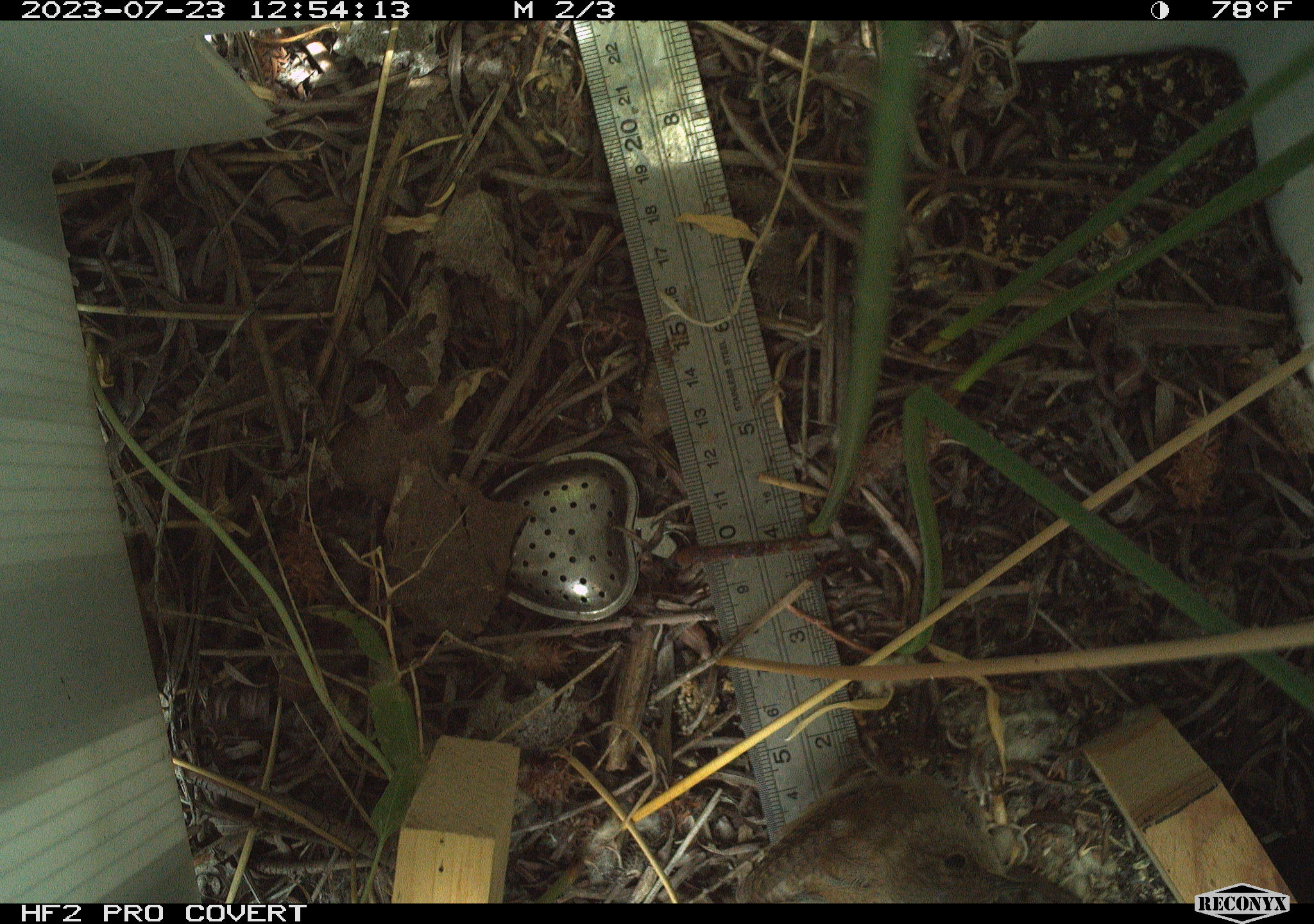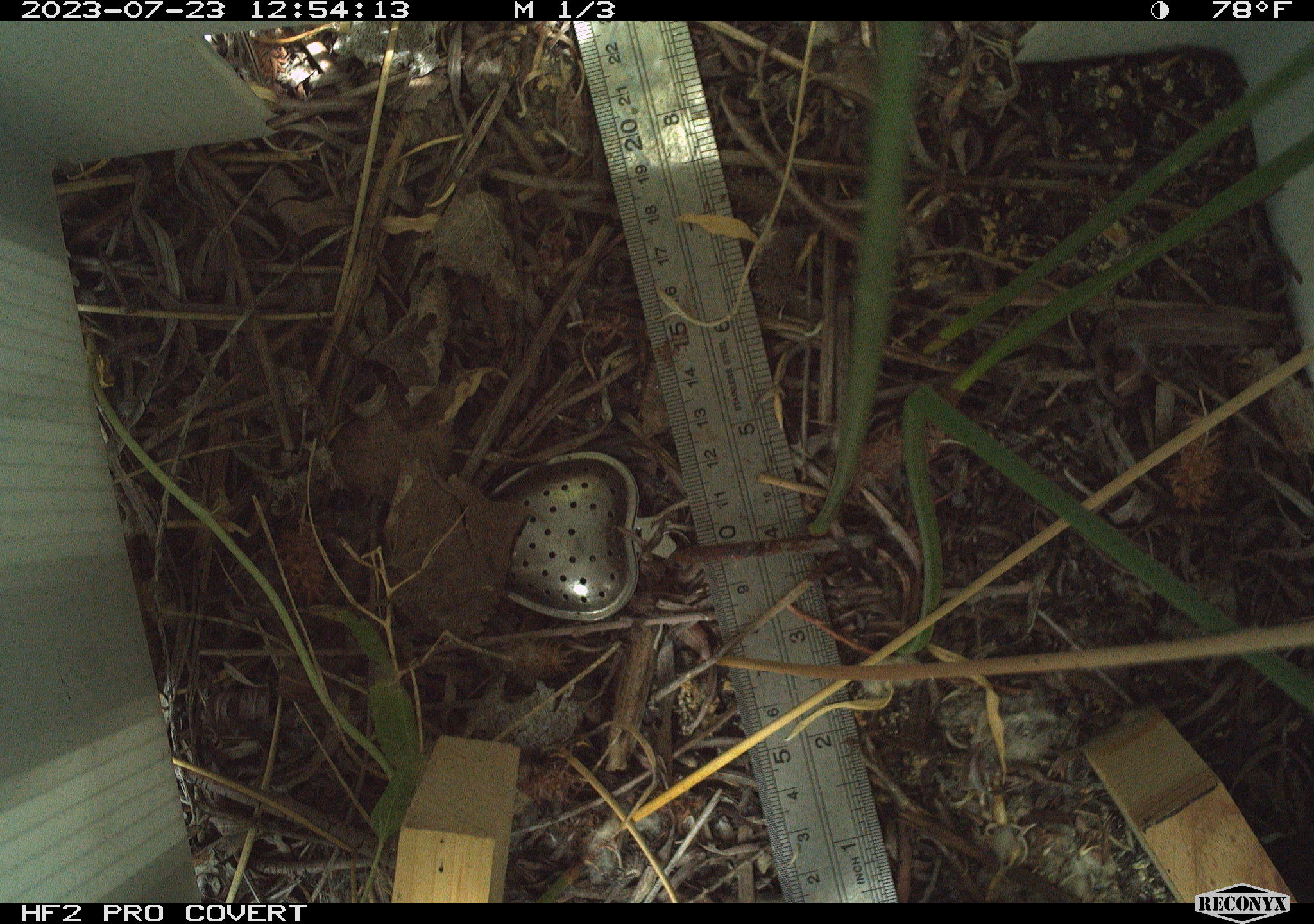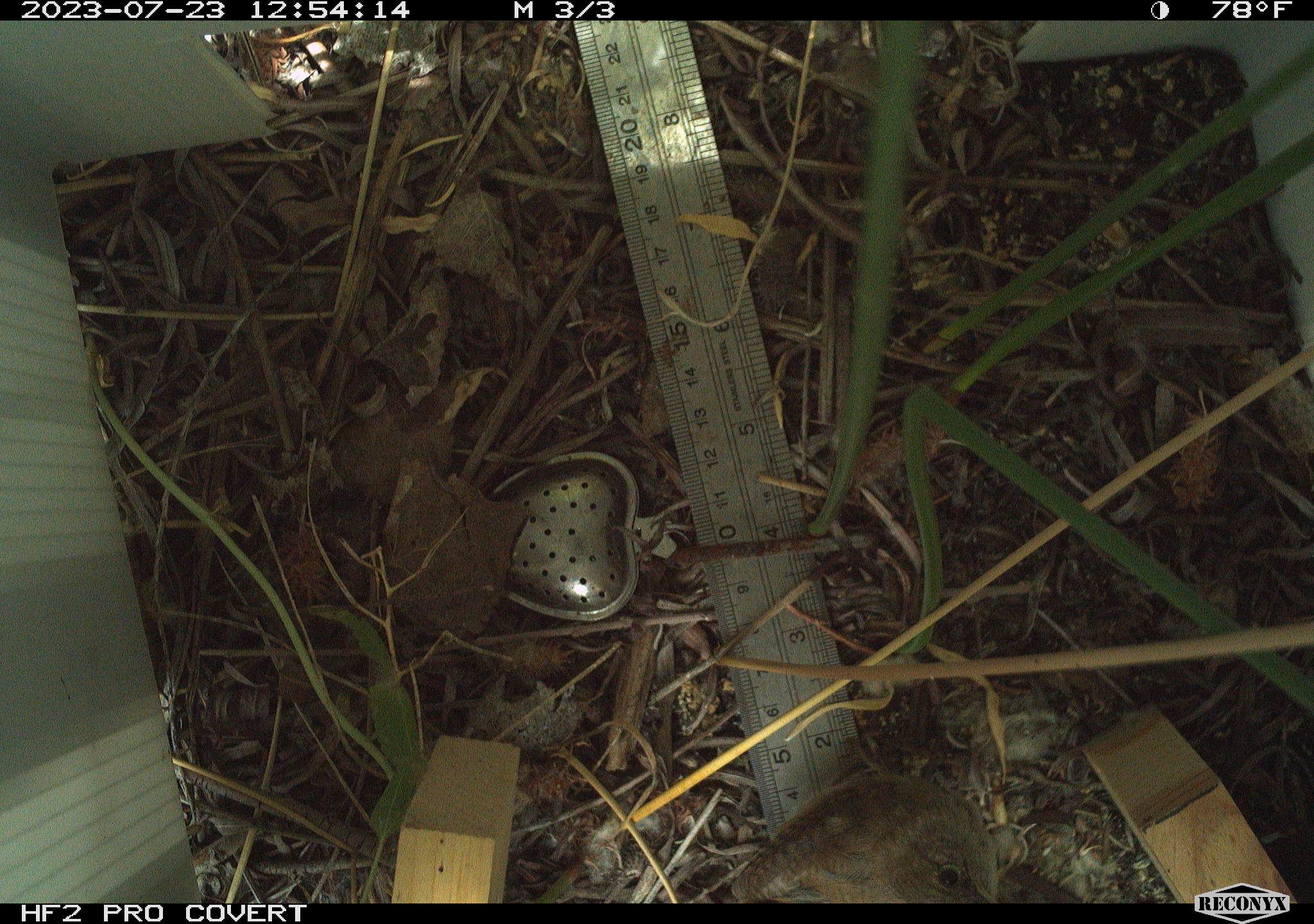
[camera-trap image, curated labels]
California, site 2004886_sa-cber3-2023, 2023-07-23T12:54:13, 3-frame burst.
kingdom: Animalia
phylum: Chordata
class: Aves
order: Passeriformes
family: Troglodytidae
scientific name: Troglodytidae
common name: wren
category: troglodytidae family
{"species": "troglodytidae family (wren) (Troglodytidae)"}